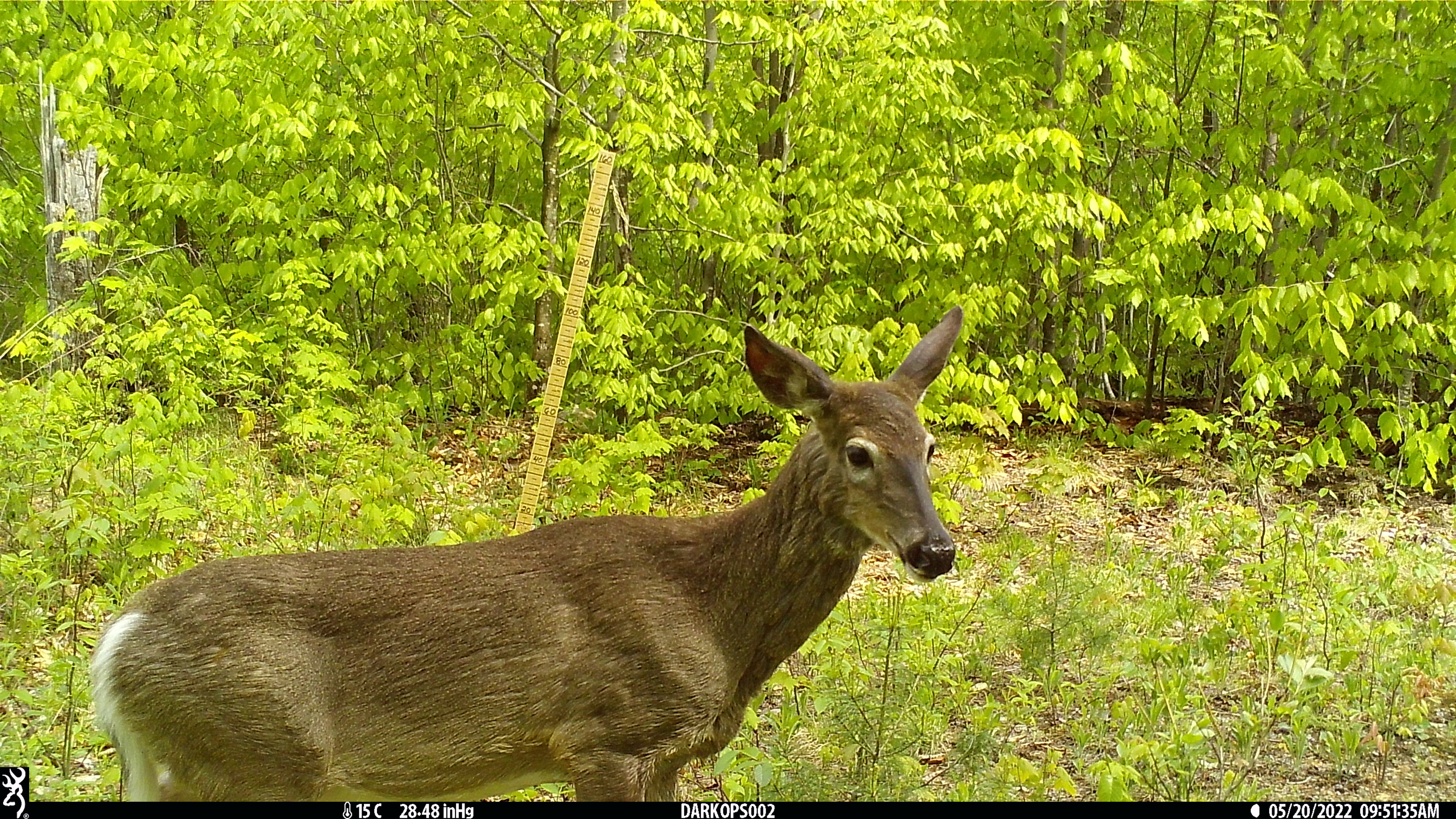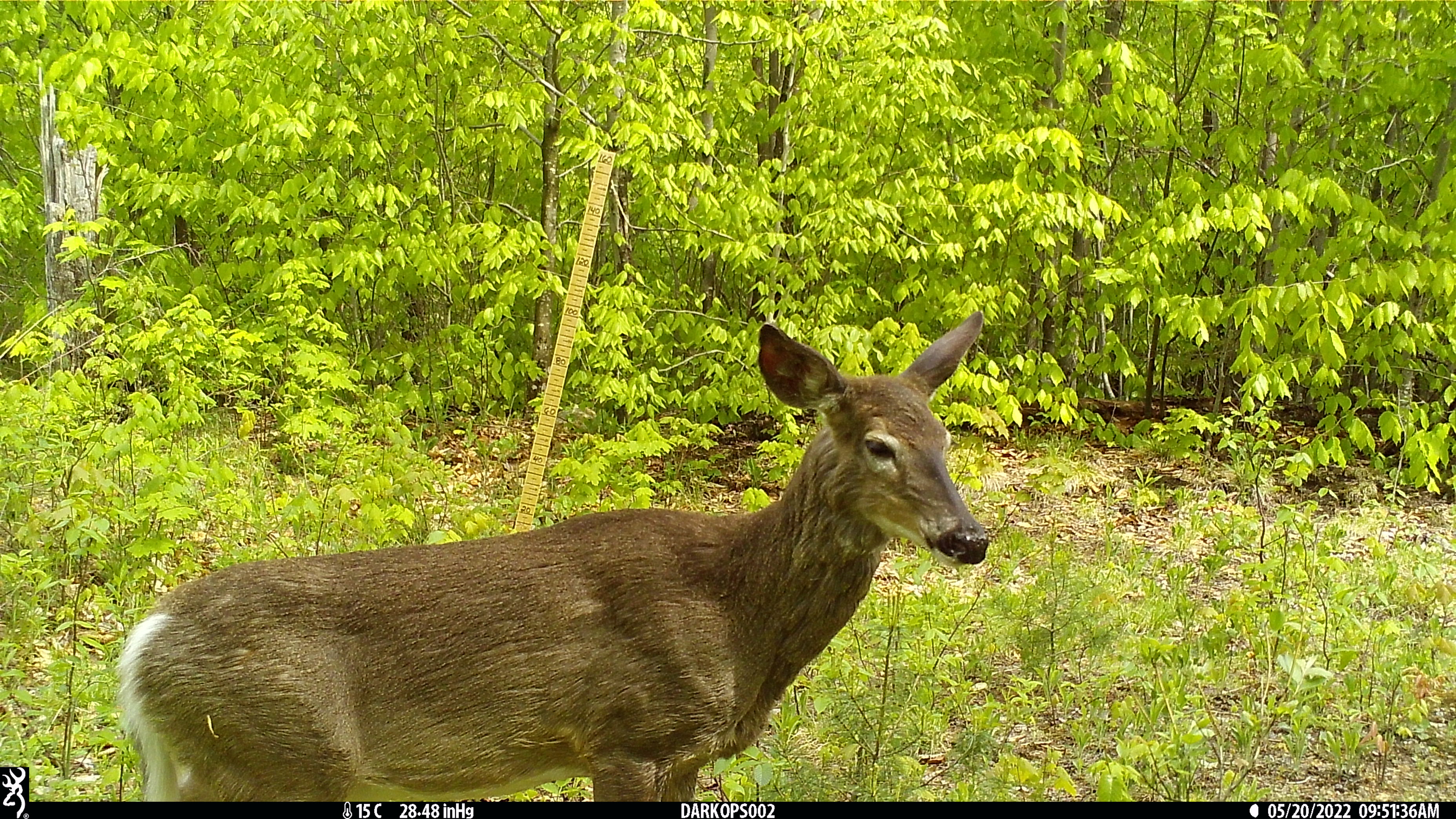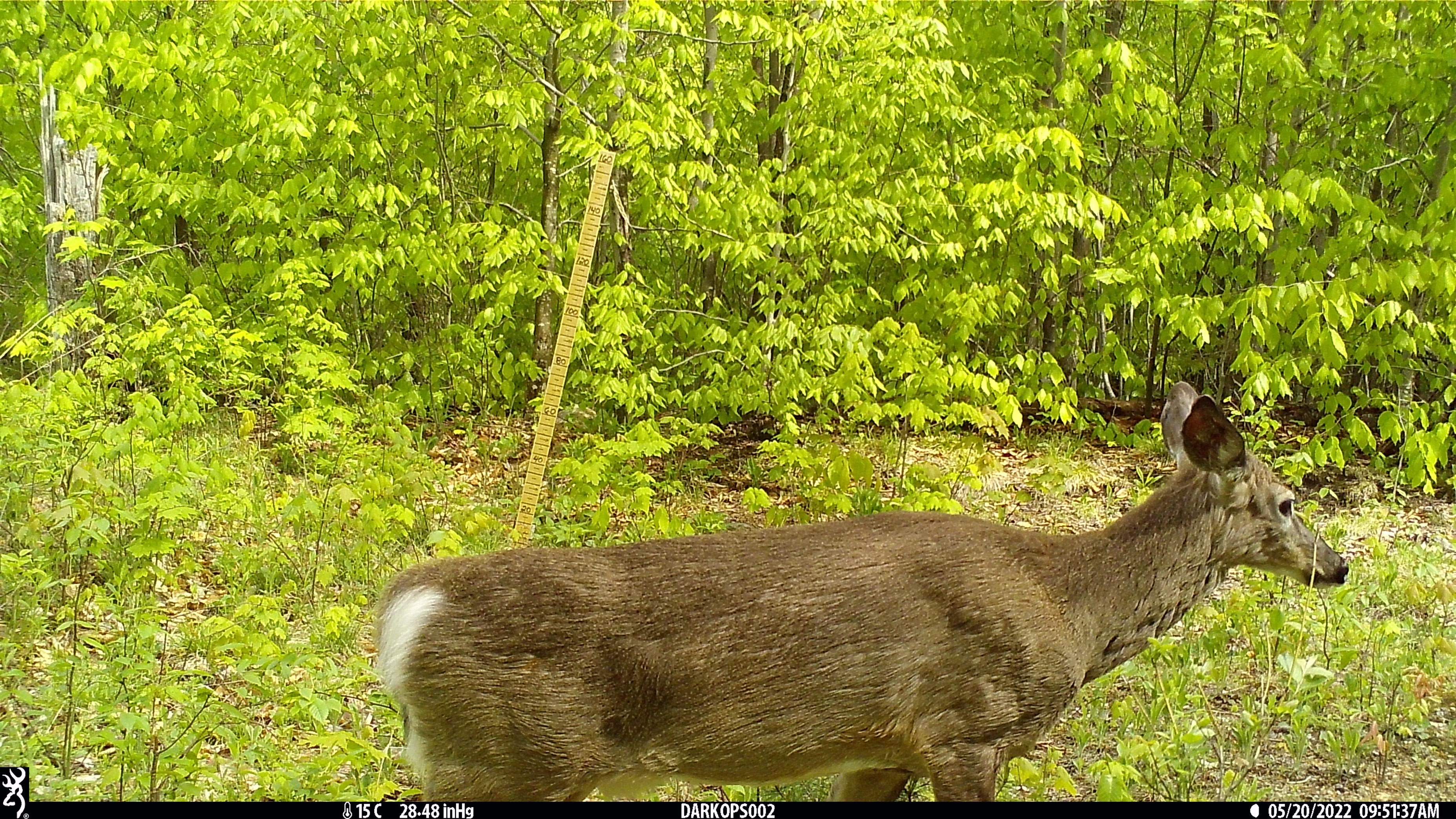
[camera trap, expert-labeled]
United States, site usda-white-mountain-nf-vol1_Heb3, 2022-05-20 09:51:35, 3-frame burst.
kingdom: Animalia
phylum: Chordata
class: Mammalia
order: Artiodactyla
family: Cervidae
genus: Odocoileus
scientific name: Odocoileus virginianus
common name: white-tailed deer